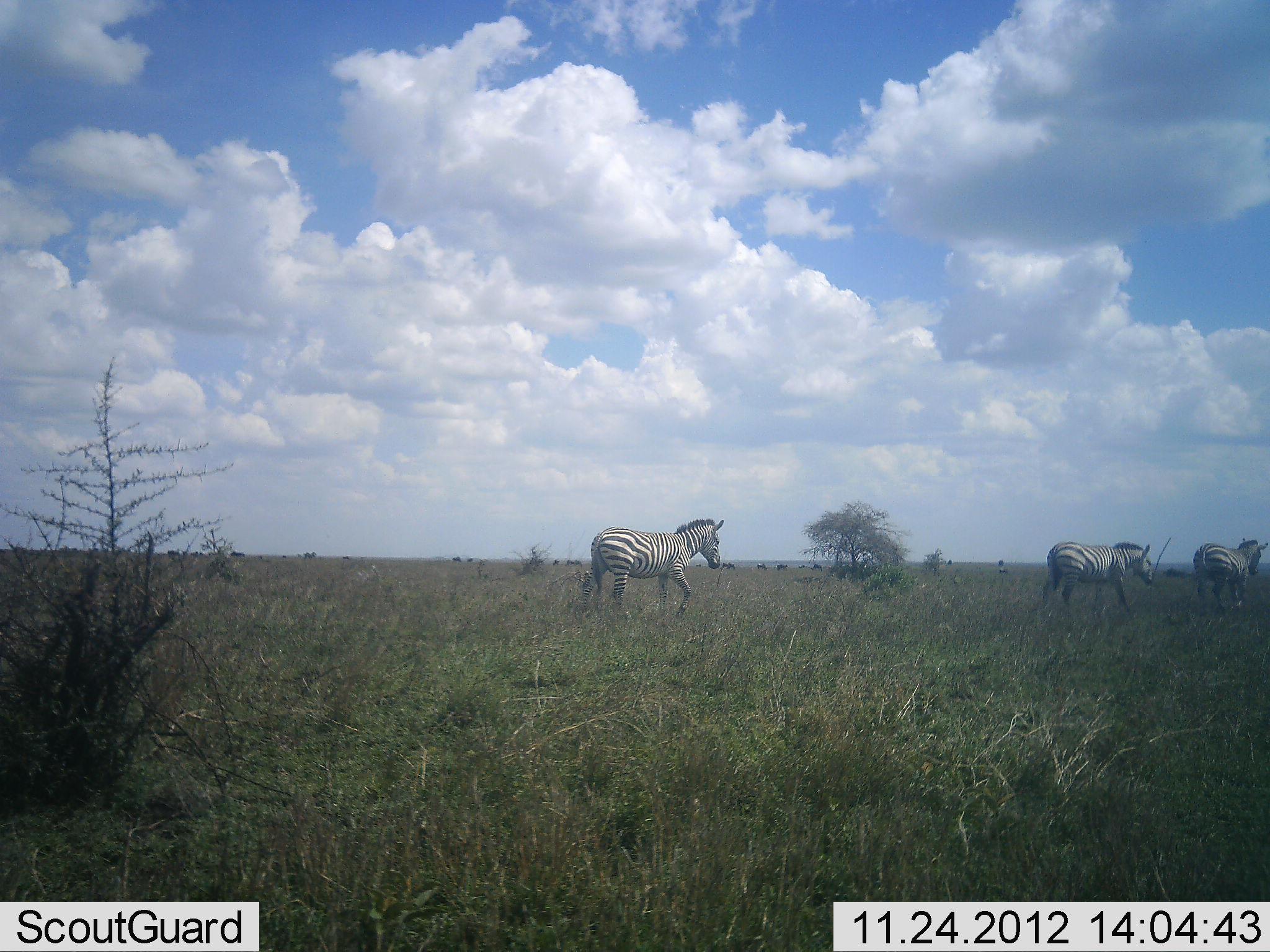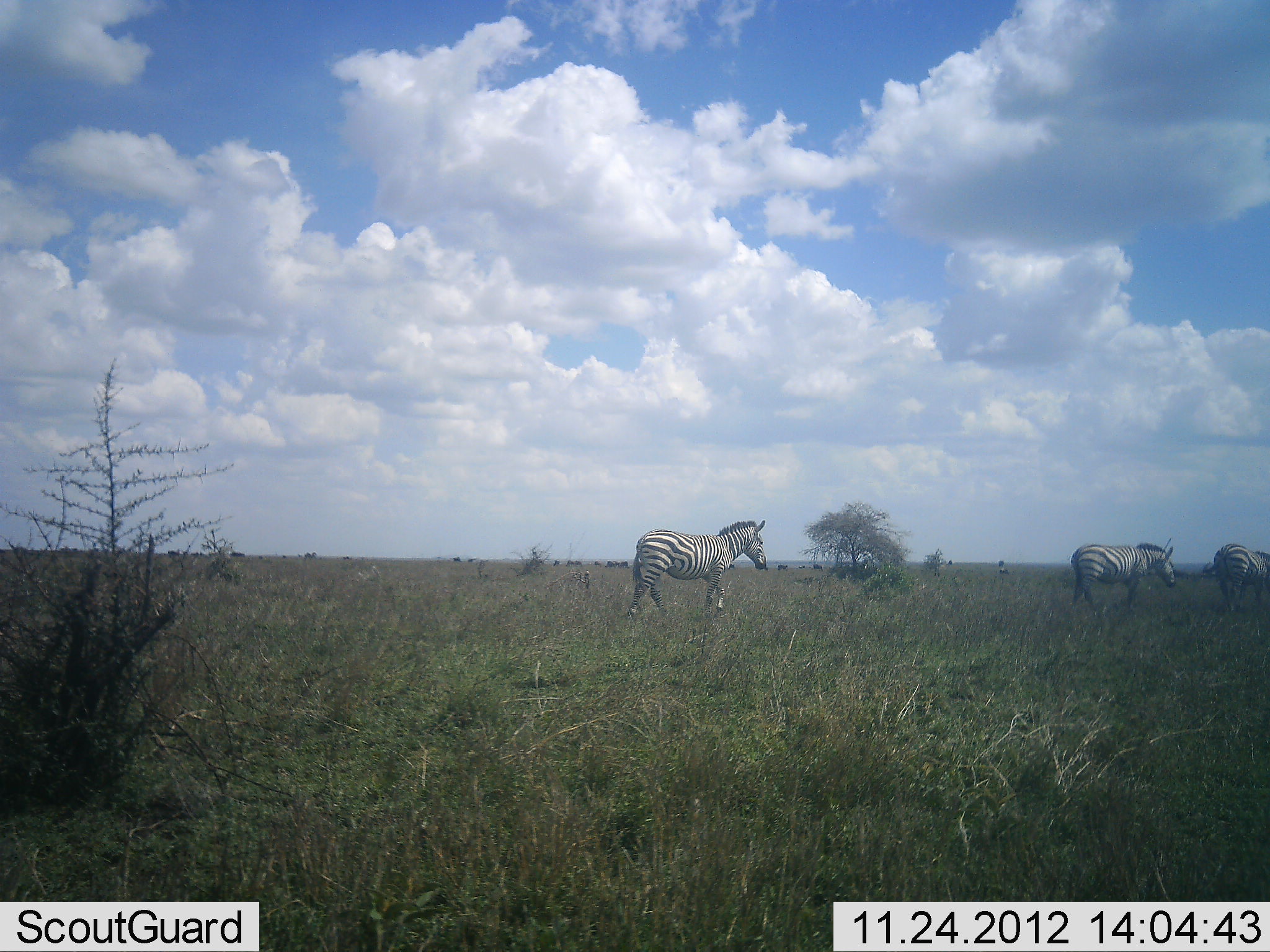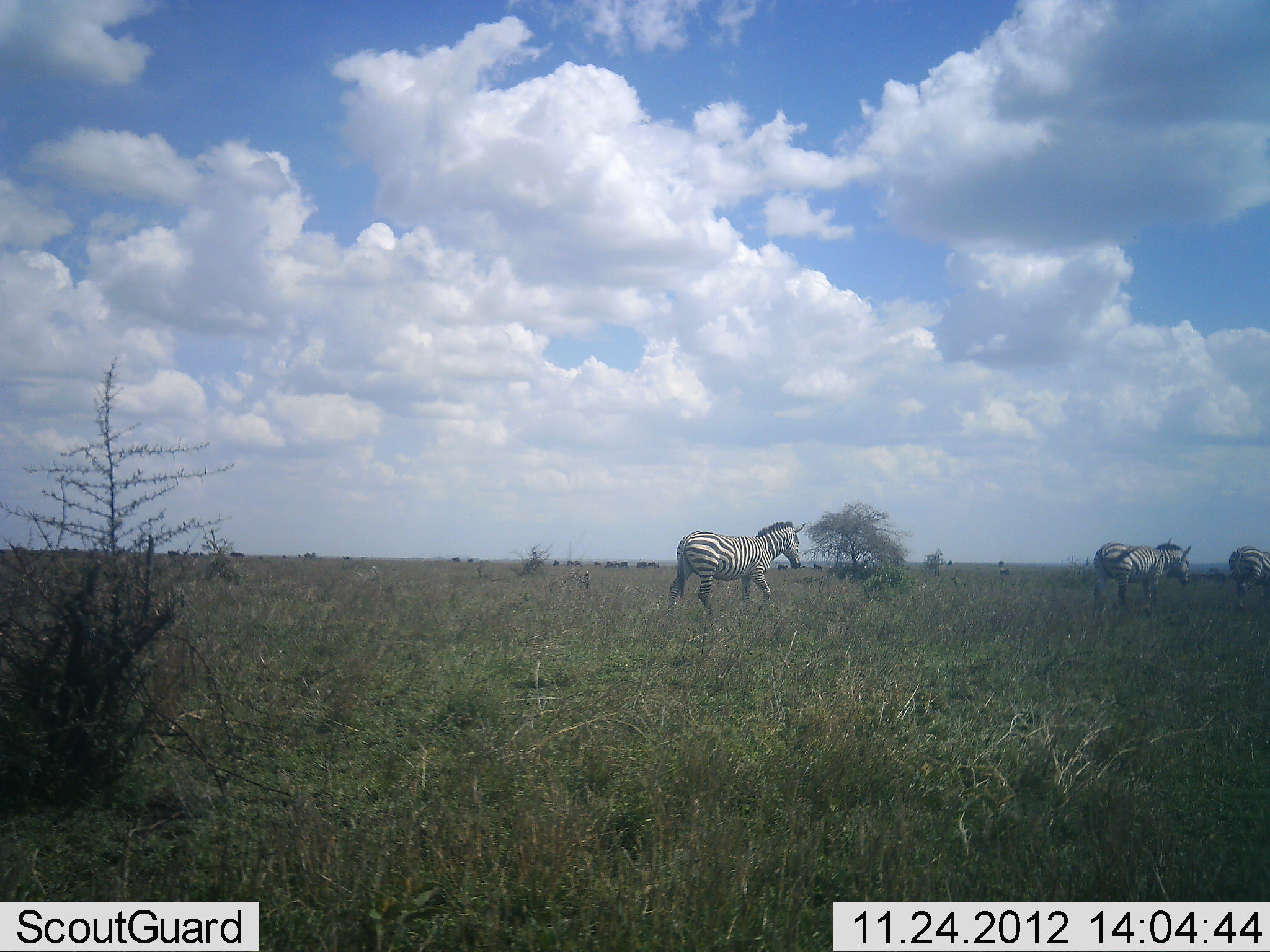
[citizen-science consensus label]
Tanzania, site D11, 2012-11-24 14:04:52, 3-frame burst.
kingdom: Animalia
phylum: Chordata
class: Mammalia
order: Perissodactyla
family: Equidae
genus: Equus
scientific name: Equus quagga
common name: plains zebra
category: zebra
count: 3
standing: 0%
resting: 0%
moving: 100%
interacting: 0%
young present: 0%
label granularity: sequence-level